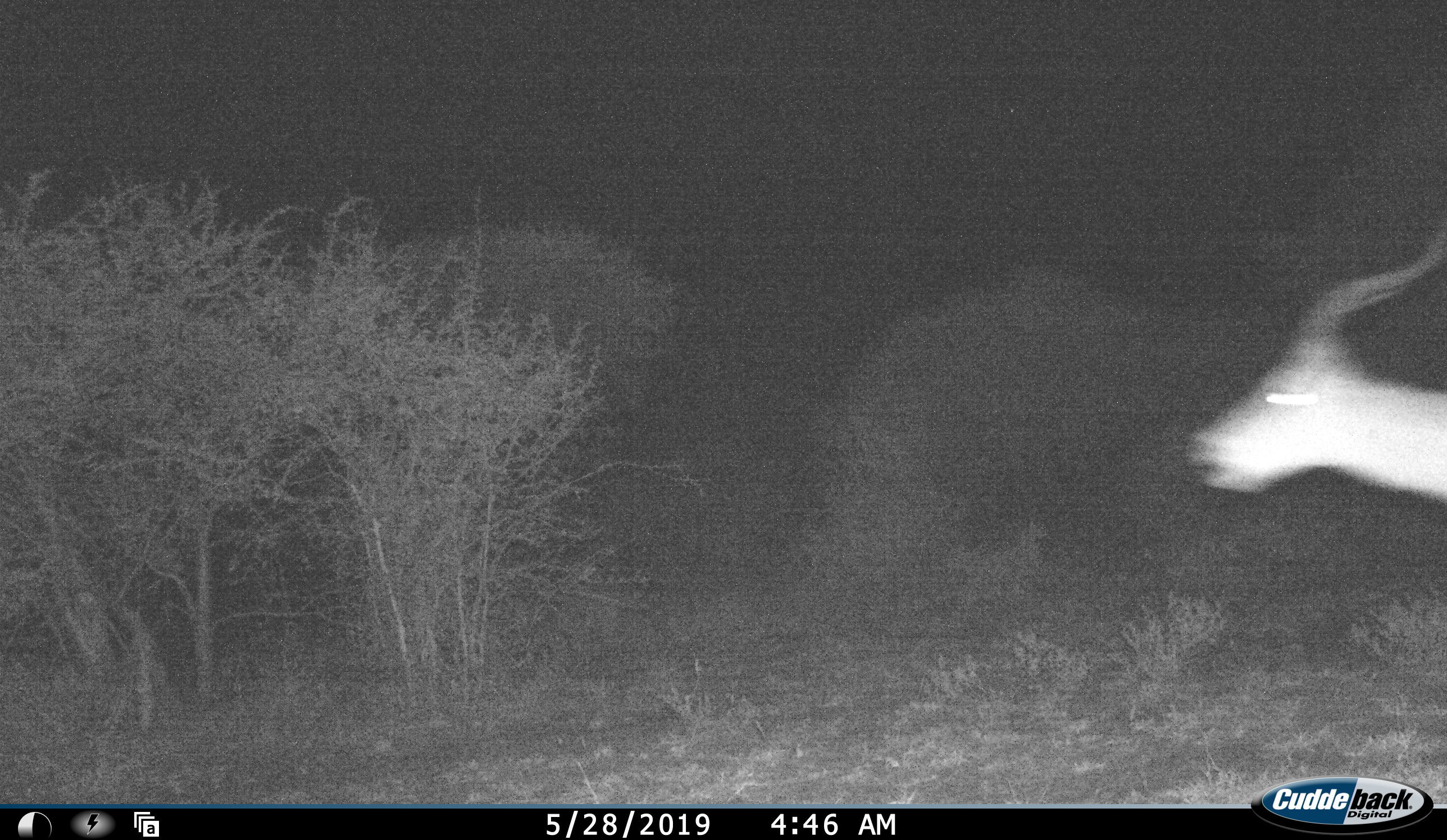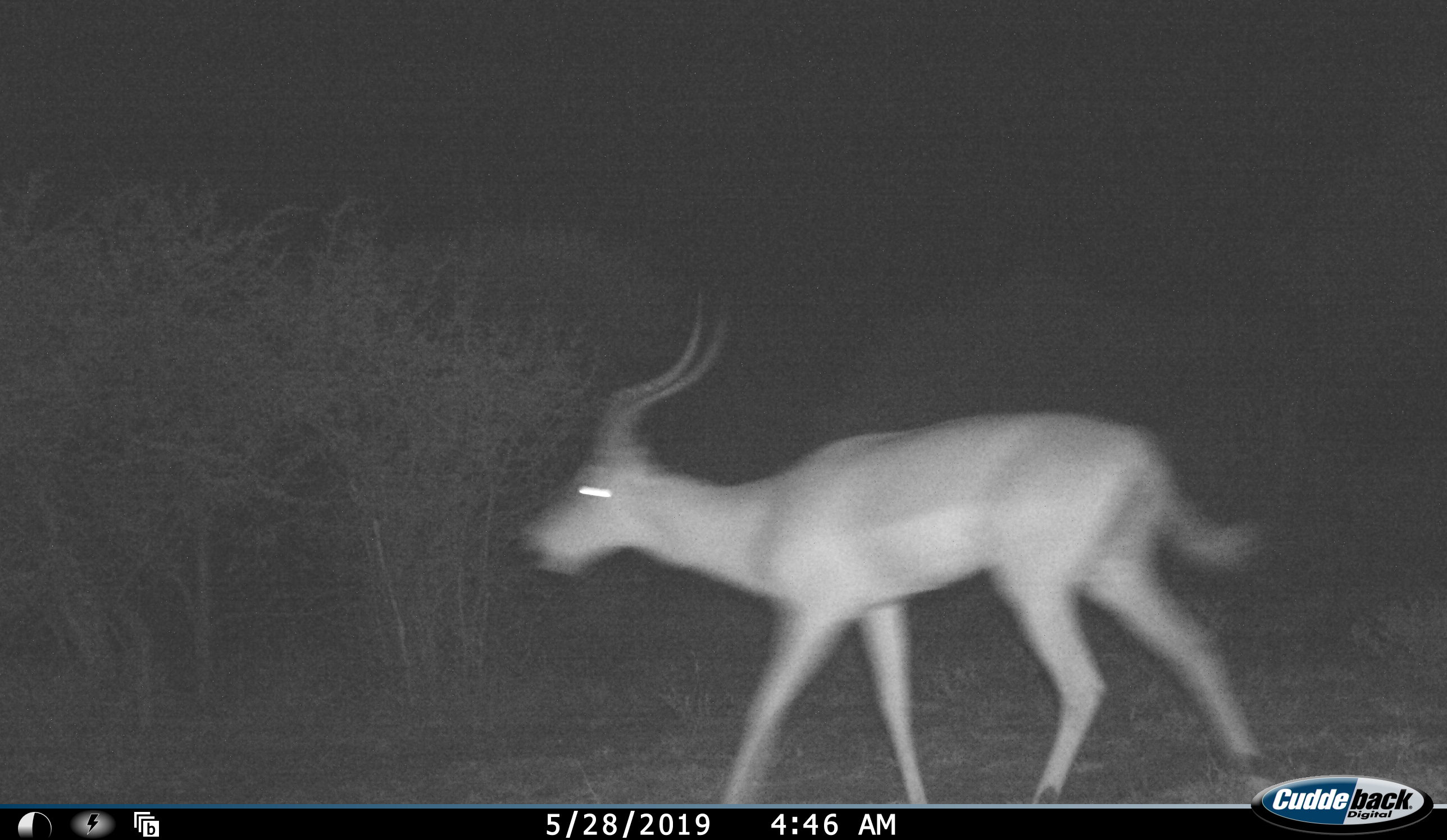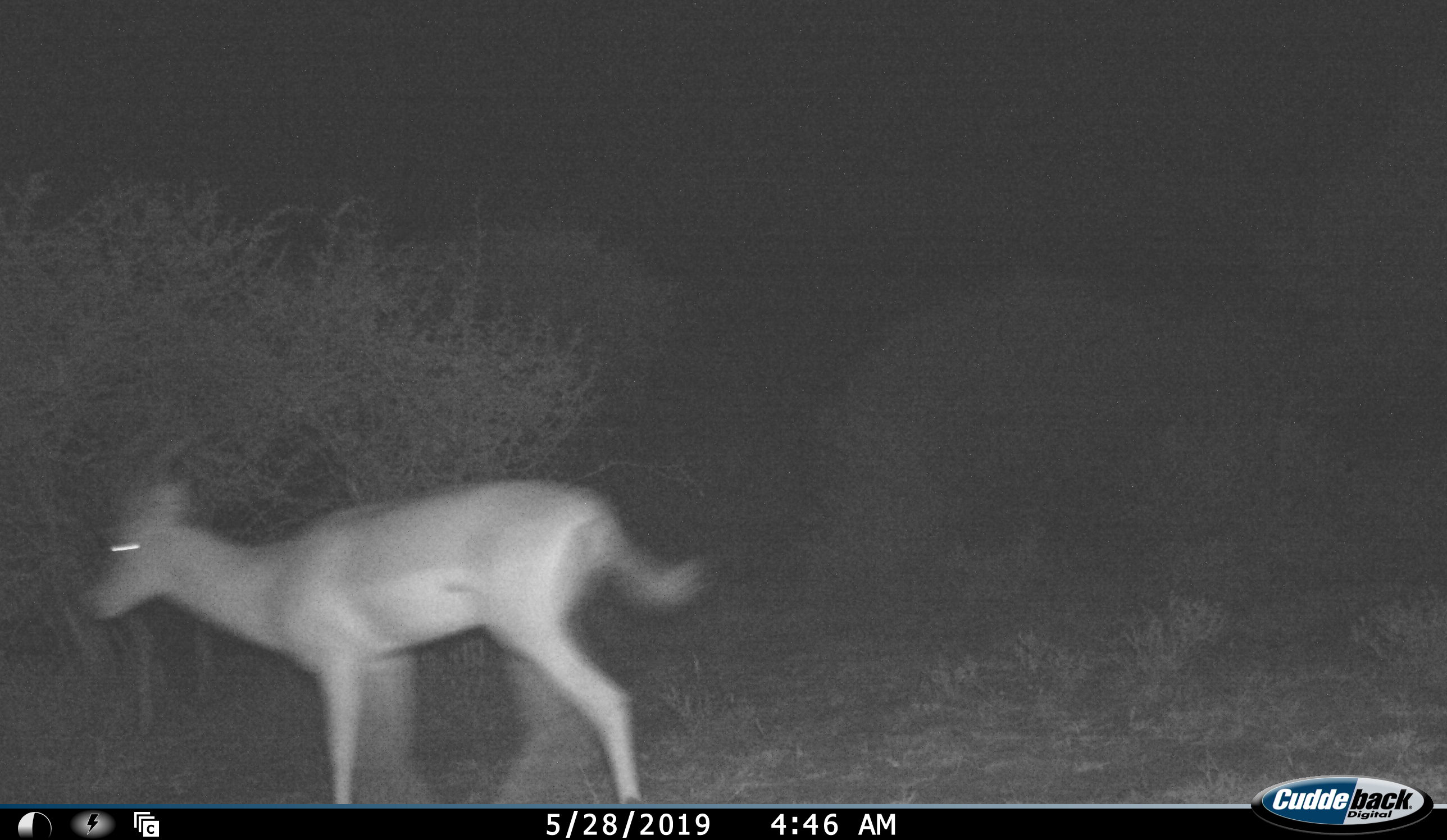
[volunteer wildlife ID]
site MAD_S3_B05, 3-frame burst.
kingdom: Animalia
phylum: Chordata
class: Mammalia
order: Artiodactyla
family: Bovidae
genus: Aepyceros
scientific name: Aepyceros melampus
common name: impala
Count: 1.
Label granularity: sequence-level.